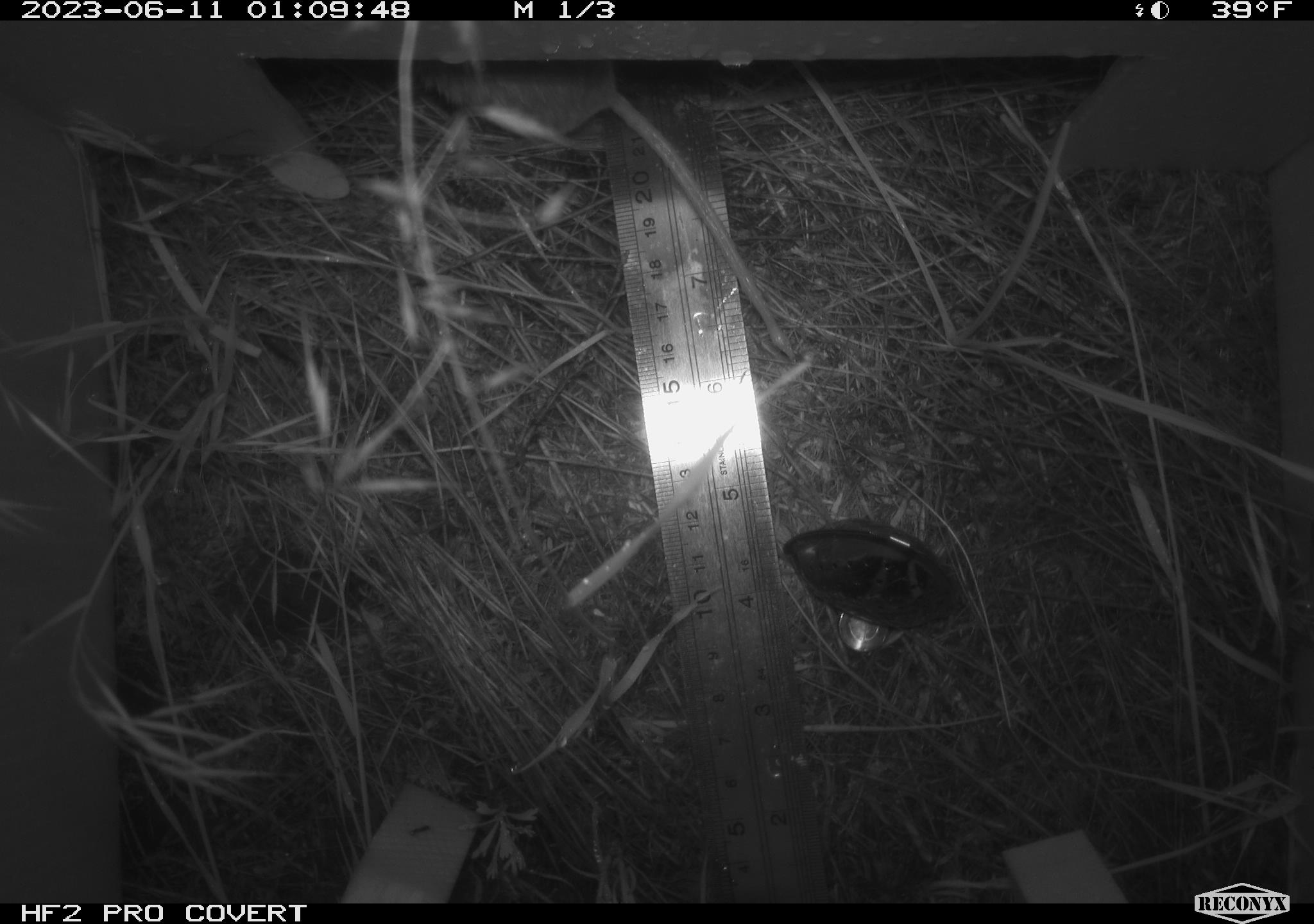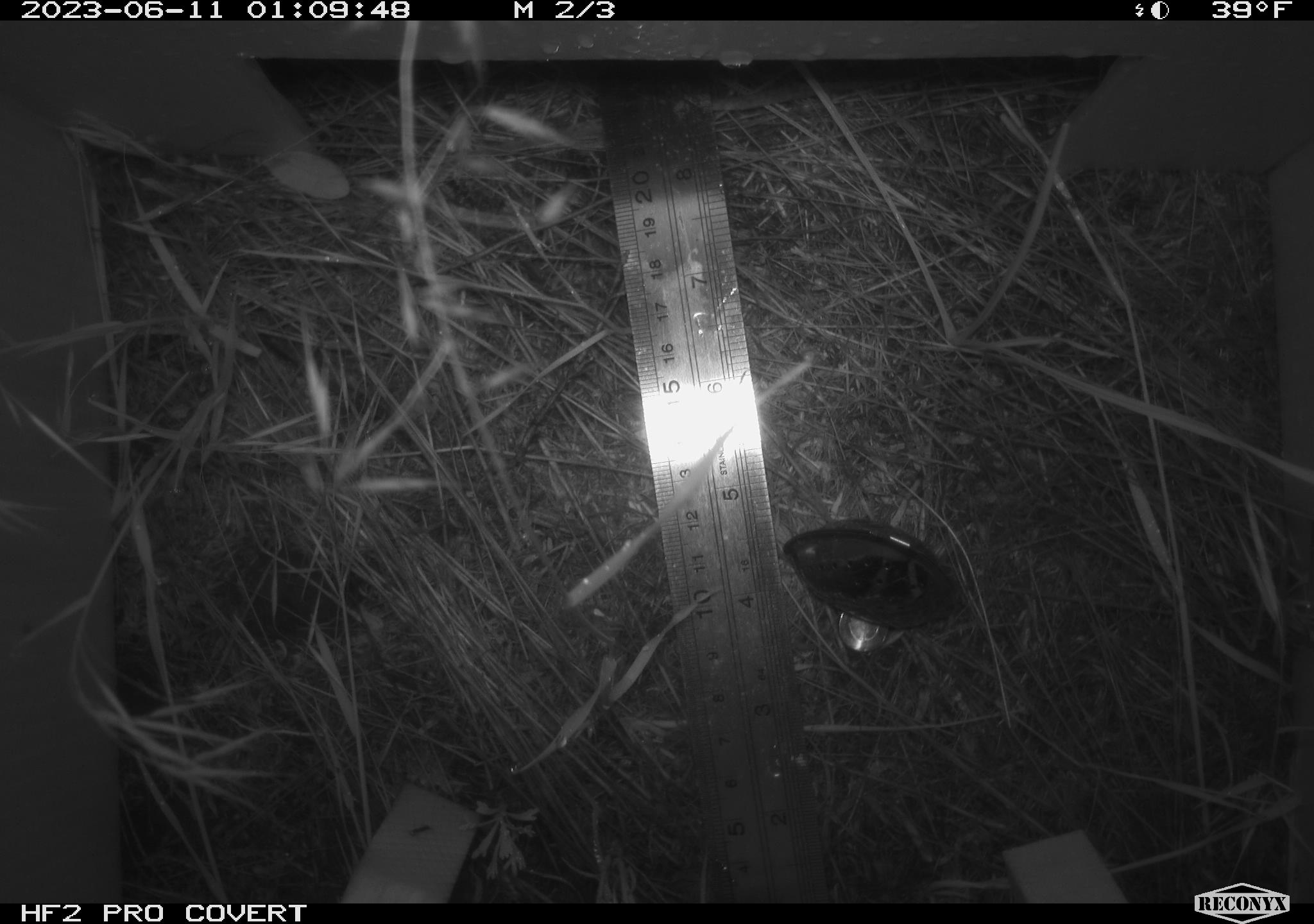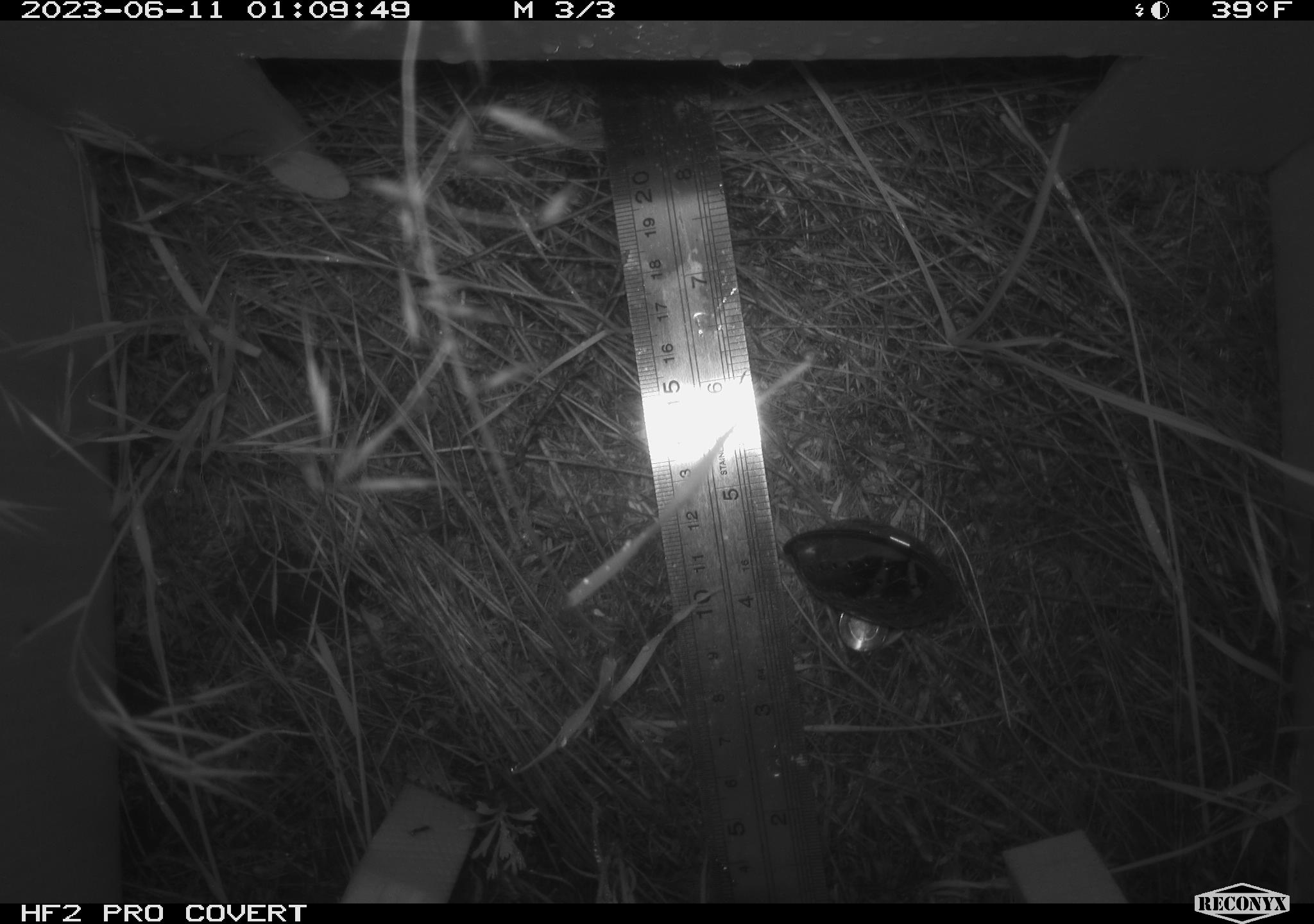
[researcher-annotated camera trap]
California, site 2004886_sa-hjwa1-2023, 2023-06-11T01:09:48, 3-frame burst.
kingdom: Animalia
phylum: Chordata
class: Mammalia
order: Rodentia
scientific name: Rodentia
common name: mouse species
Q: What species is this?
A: Mouse species (Rodentia).